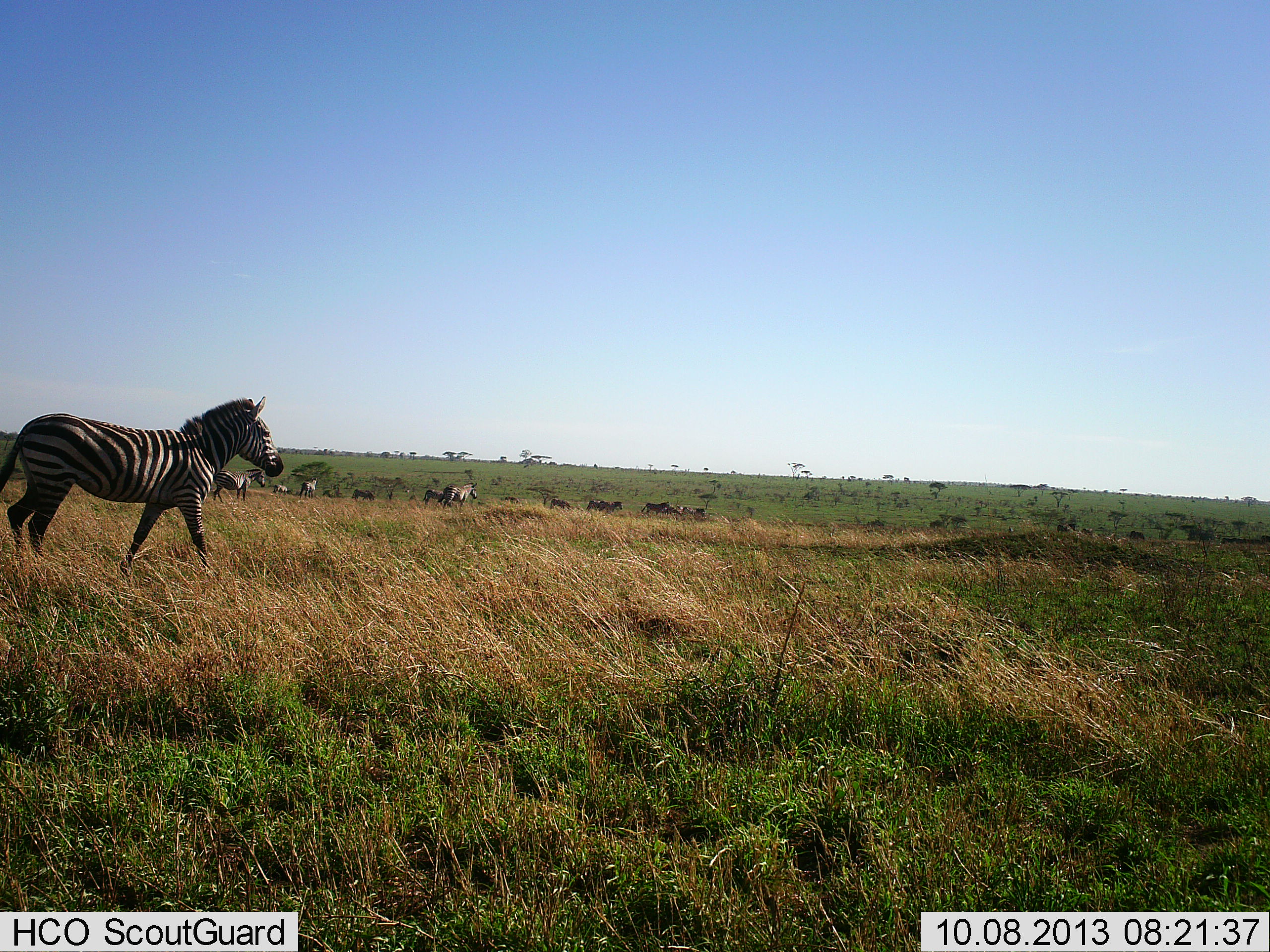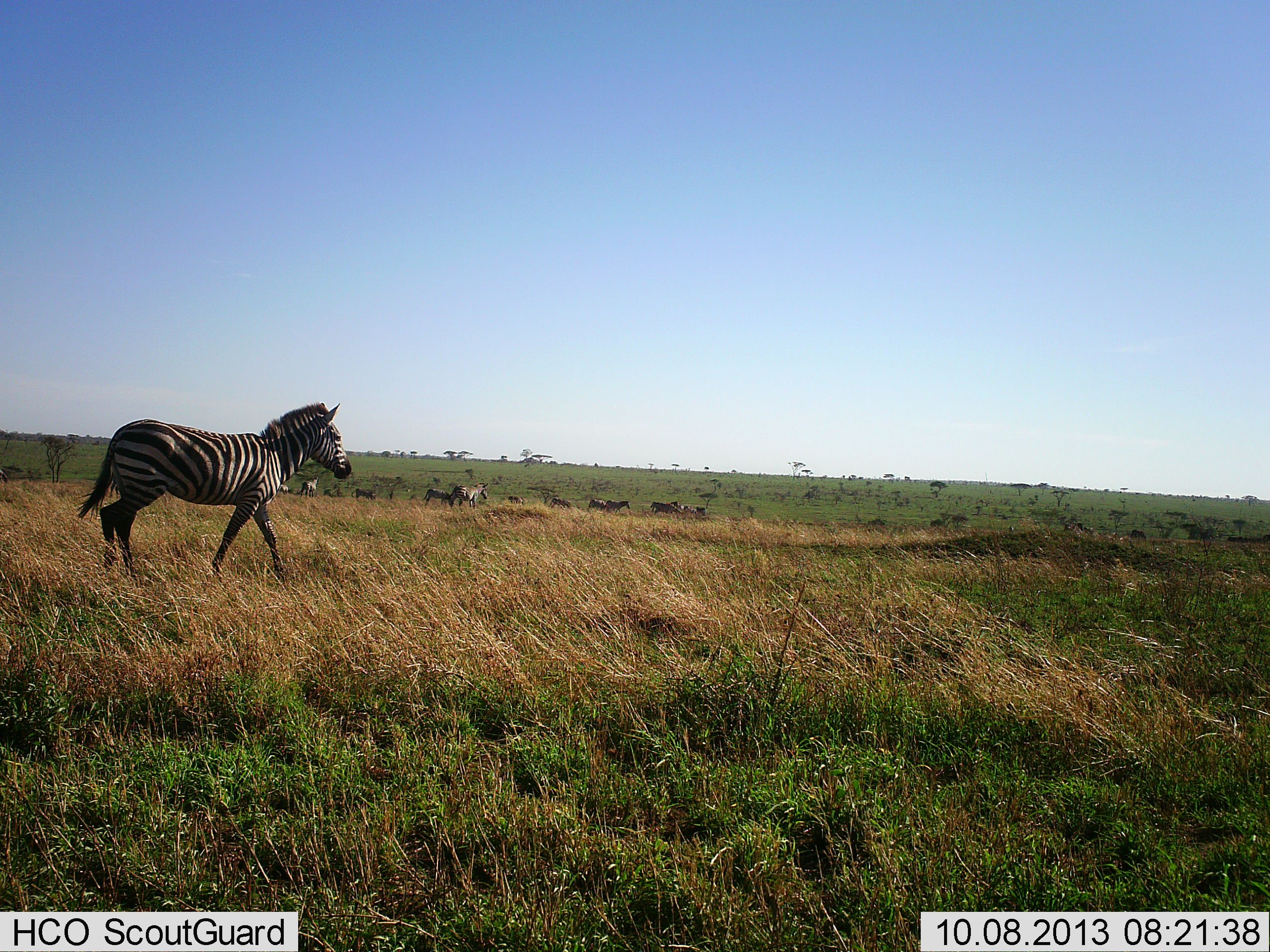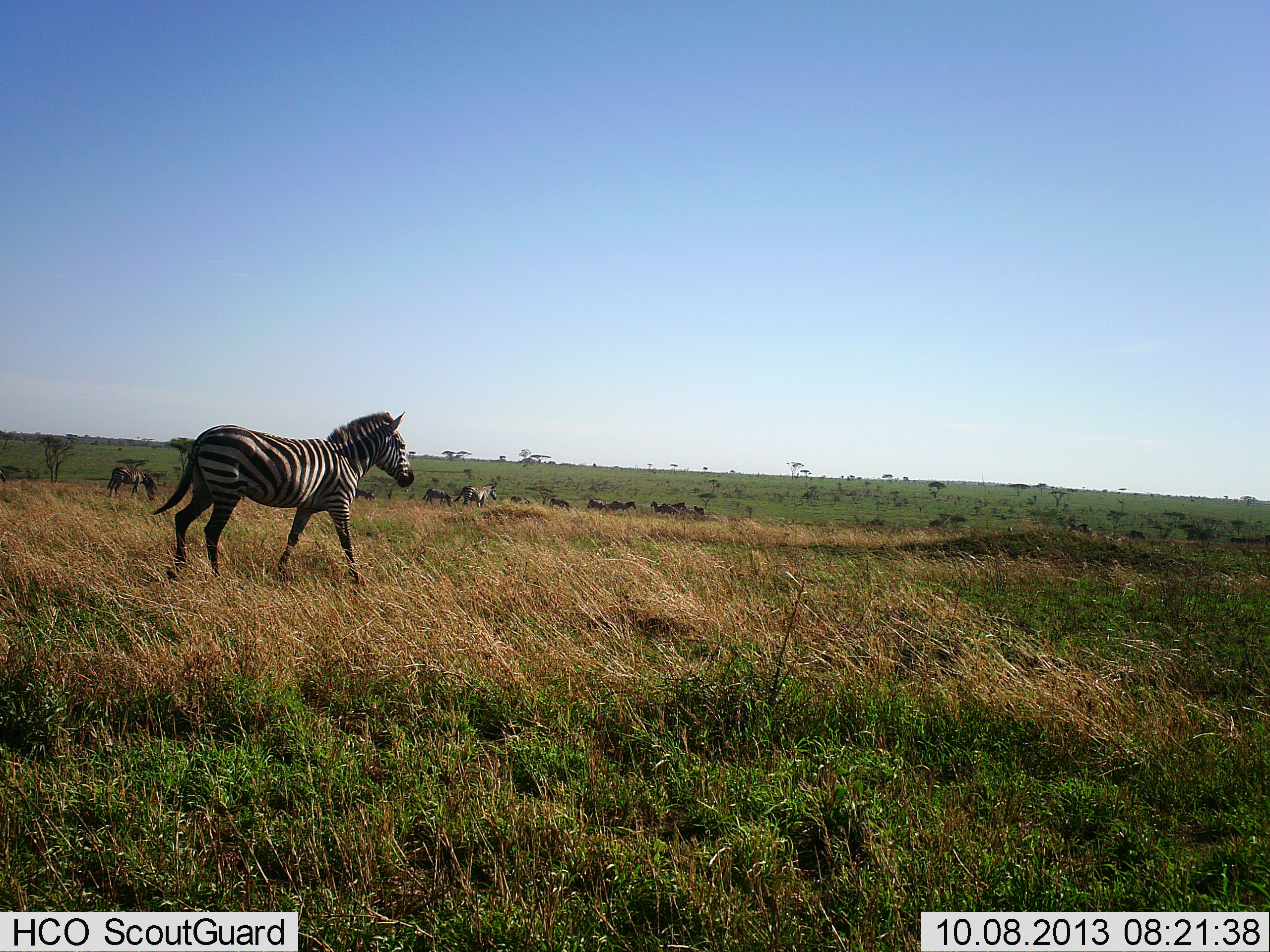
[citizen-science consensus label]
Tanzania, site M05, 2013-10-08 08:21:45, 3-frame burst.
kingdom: Animalia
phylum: Chordata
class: Mammalia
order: Perissodactyla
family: Equidae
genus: Equus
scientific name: Equus quagga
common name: plains zebra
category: zebra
Zebra (plains zebra) (Equus quagga), count 11-50. Behavior (volunteer vote fractions): standing 50%, resting 0%, moving 92%, interacting 8%. Young present (vote fraction): 8%. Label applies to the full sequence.